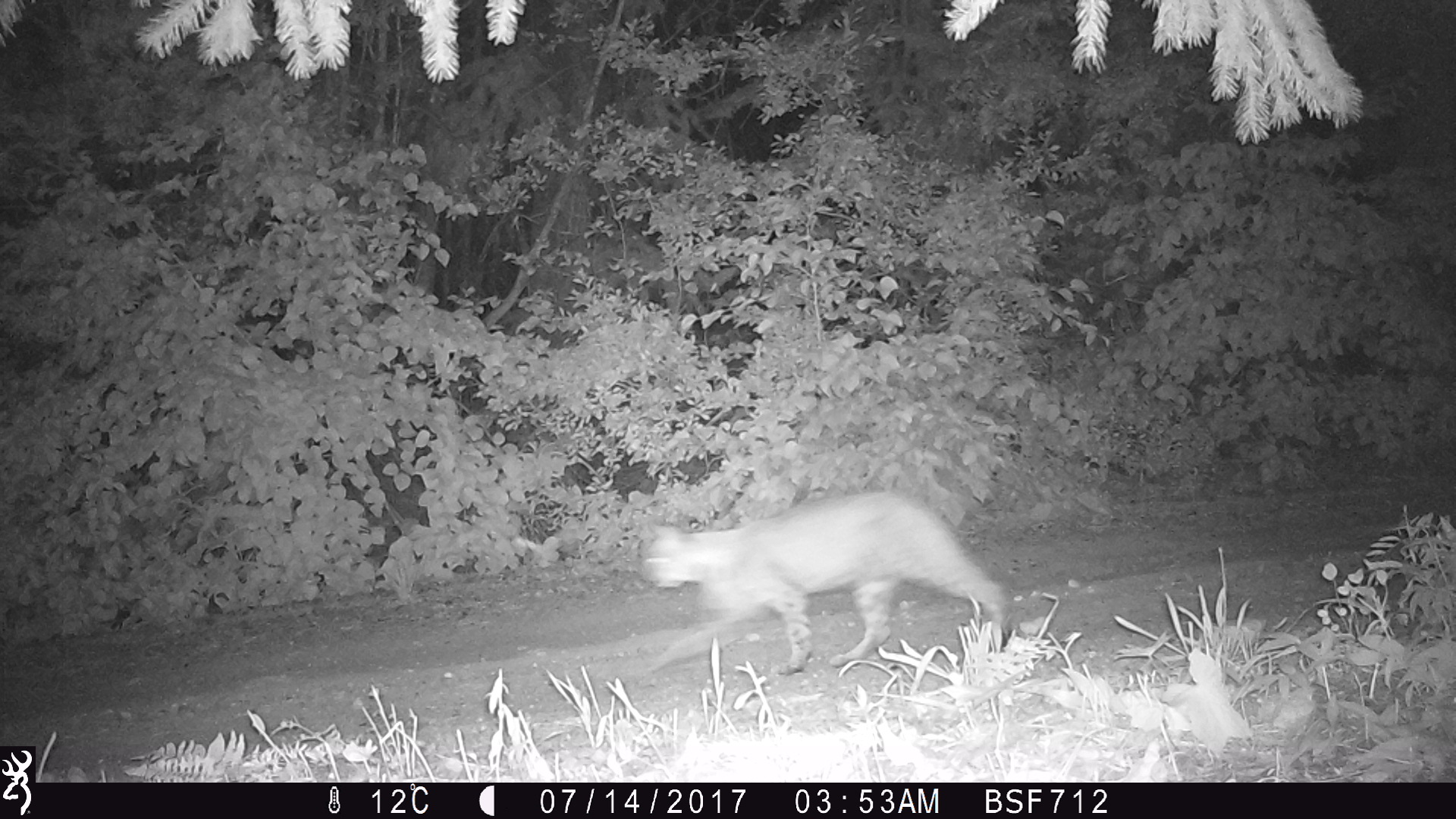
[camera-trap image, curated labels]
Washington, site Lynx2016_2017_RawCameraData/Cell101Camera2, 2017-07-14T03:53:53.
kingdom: Animalia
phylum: Chordata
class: Mammalia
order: Carnivora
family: Felidae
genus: Lynx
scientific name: Lynx rufus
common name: bobcat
Lynx rufus (bobcat). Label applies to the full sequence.